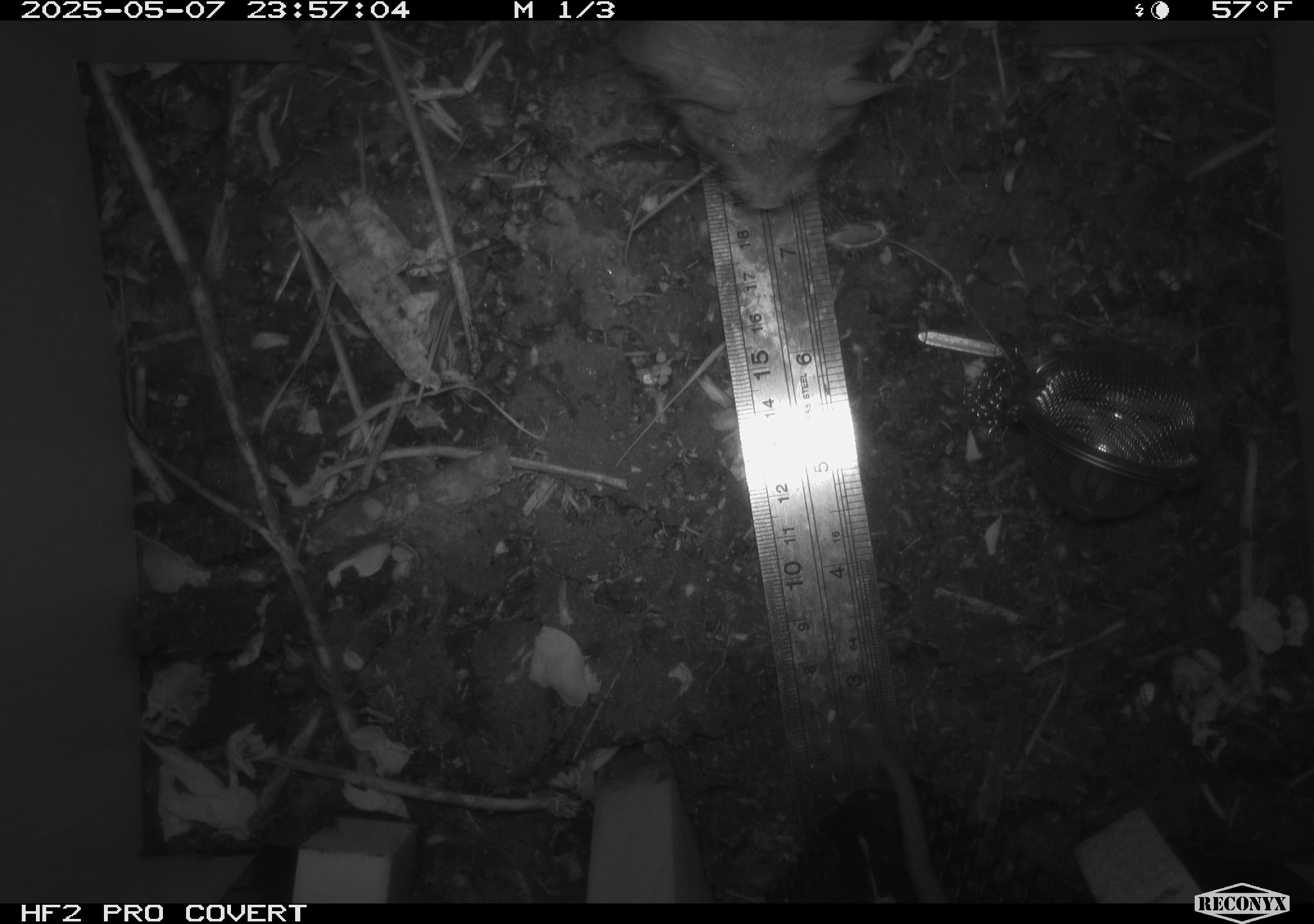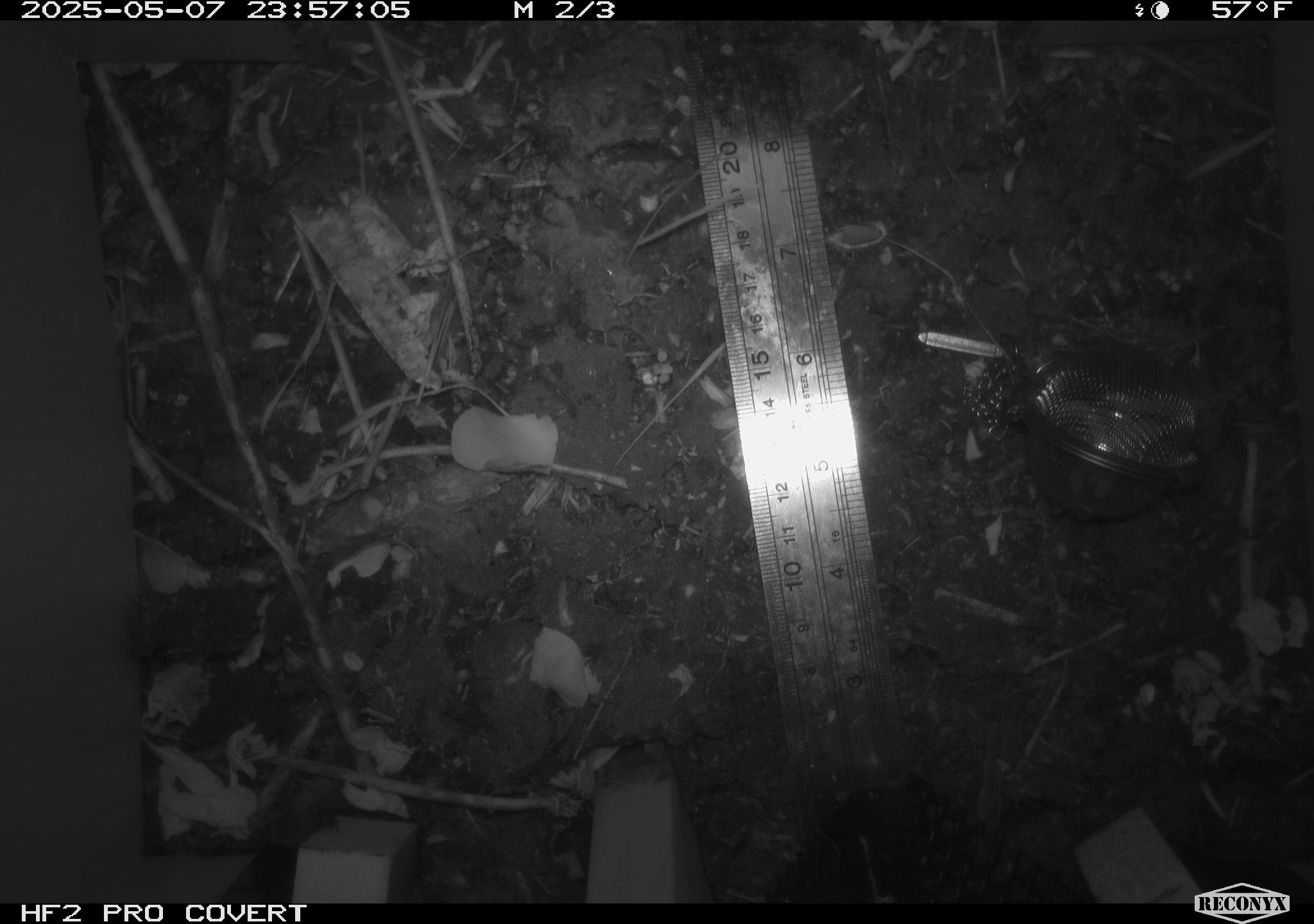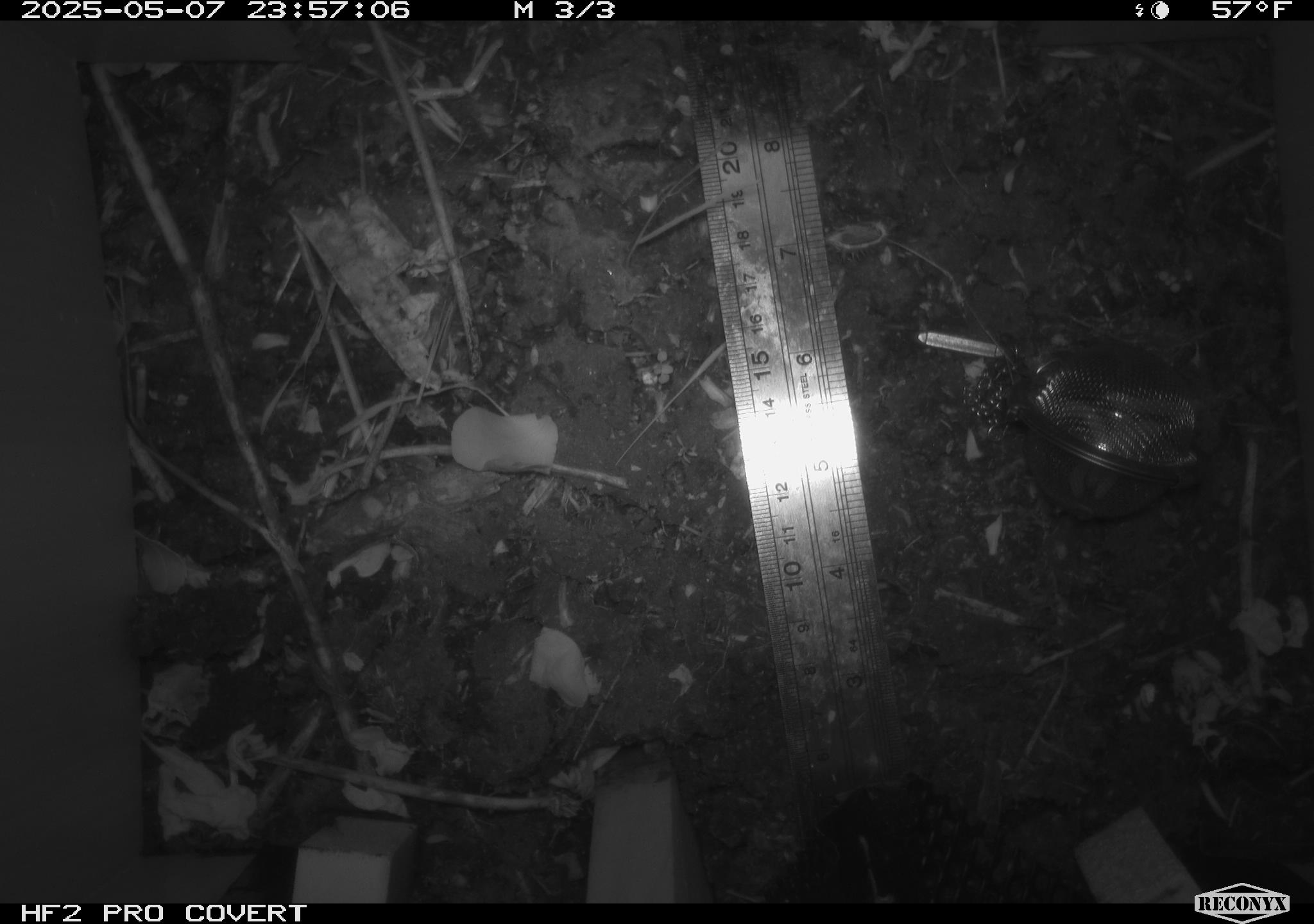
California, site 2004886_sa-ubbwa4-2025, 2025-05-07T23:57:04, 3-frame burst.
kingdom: Animalia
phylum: Chordata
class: Mammalia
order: Rodentia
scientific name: Rodentia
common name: rodent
Rodent (Rodentia).